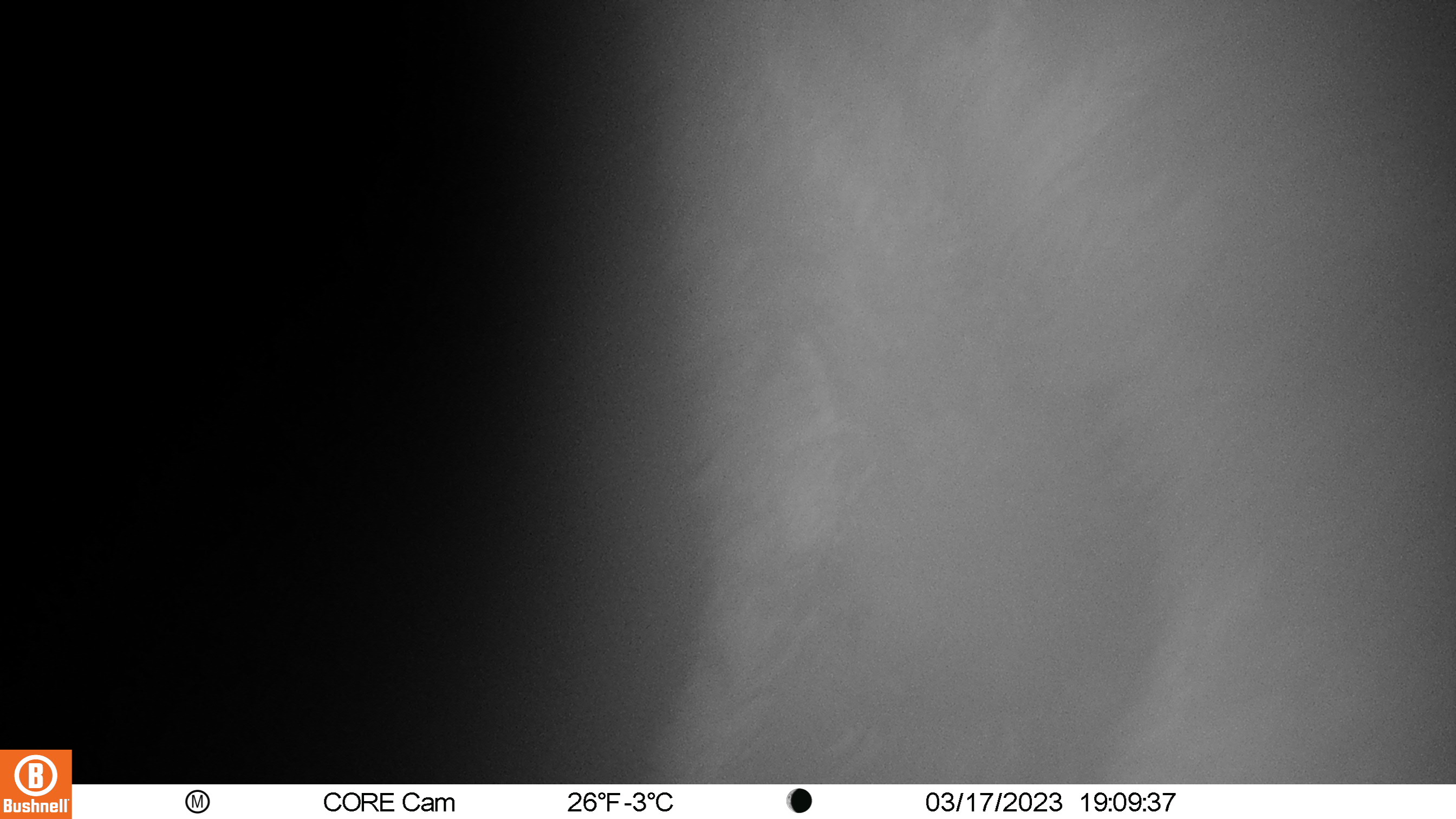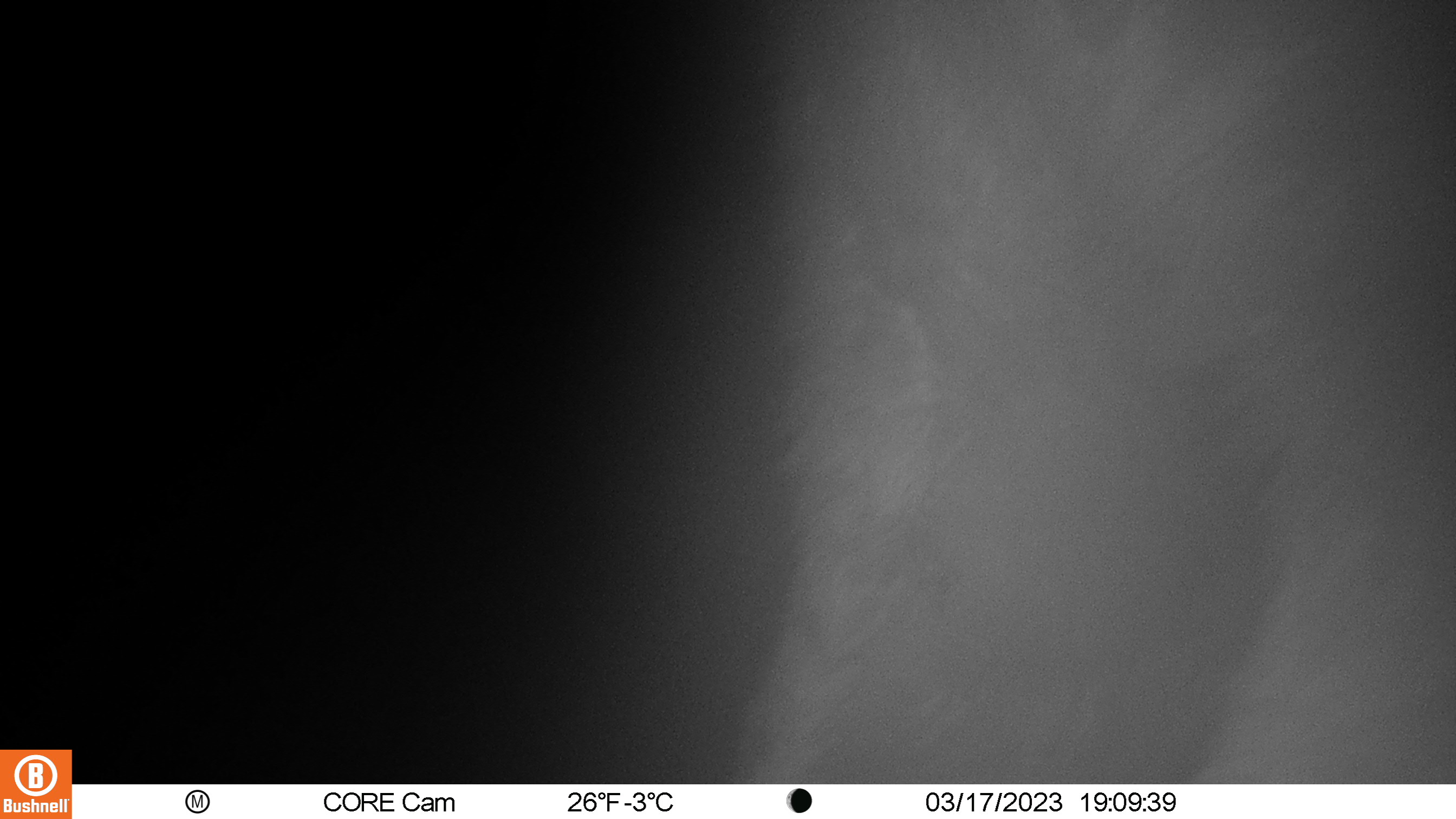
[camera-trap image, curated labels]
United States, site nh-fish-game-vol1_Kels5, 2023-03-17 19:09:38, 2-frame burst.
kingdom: Animalia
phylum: Chordata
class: Mammalia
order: Artiodactyla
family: Cervidae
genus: Alces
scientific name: Alces alces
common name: moose